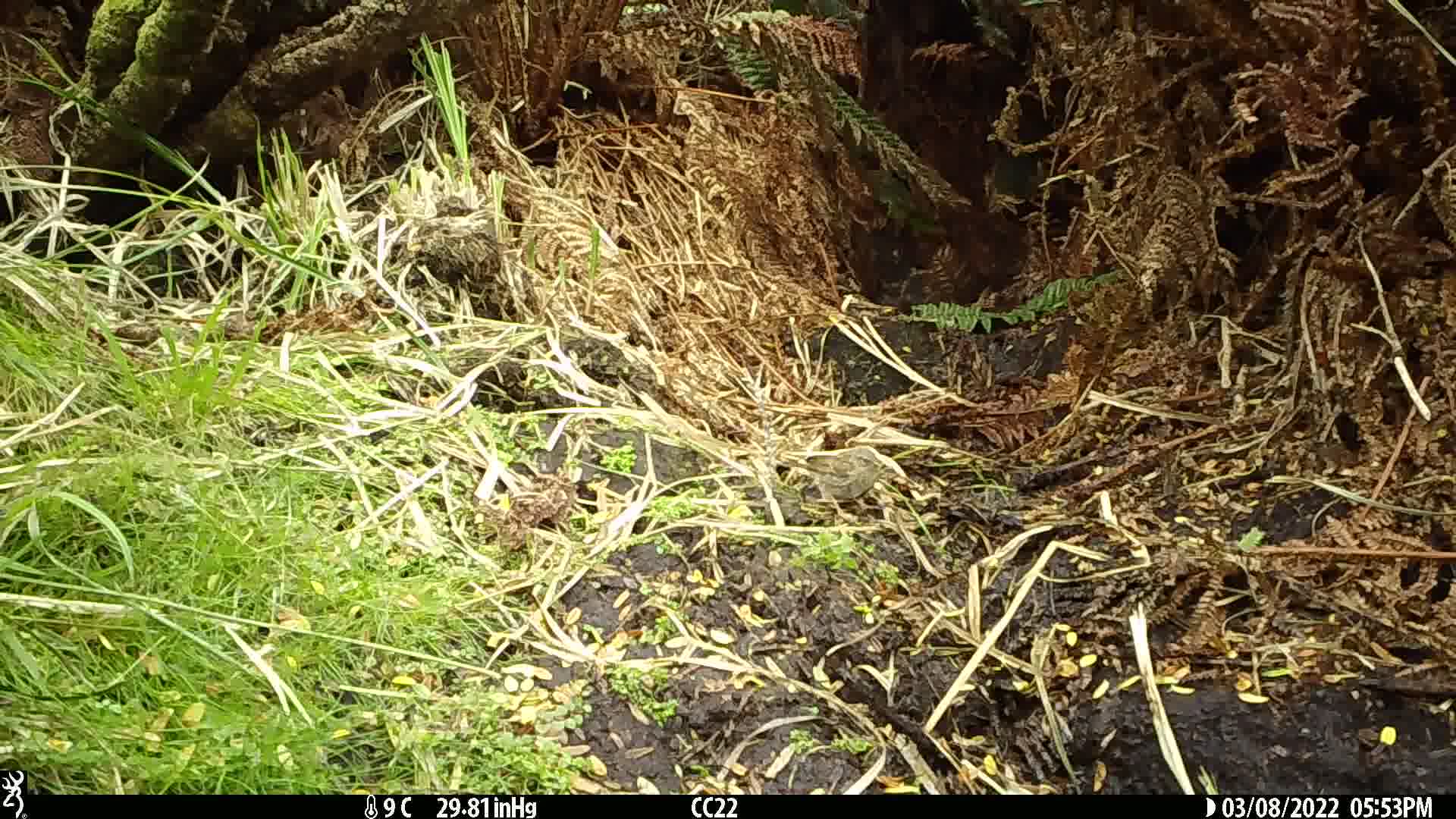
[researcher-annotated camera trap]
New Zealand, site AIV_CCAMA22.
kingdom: Animalia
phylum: Chordata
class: Aves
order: Passeriformes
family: Prunellidae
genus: Prunella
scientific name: Prunella modularis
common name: dunnock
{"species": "dunnock (Prunella modularis)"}